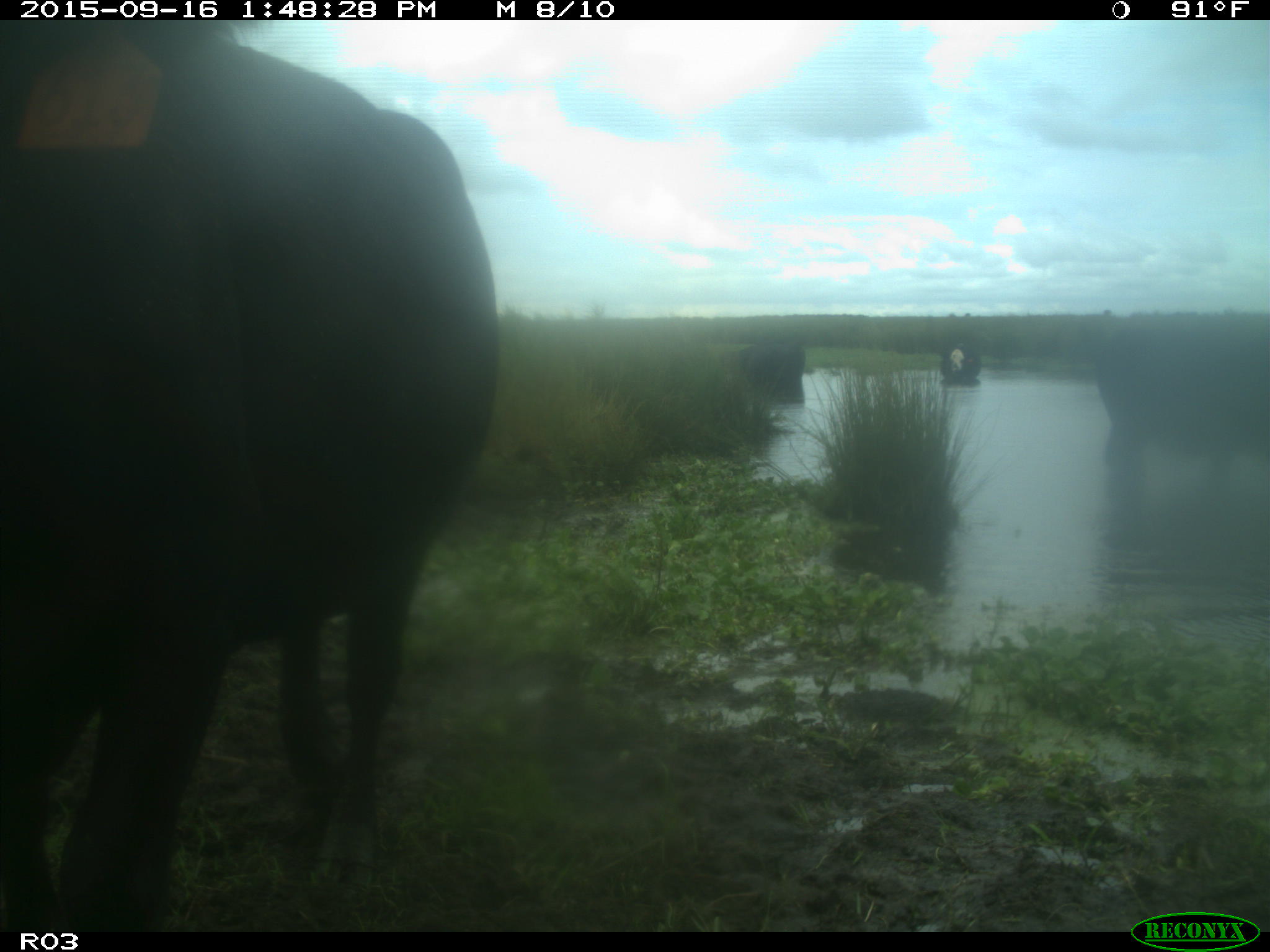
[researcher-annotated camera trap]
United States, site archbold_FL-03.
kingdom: Animalia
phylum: Chordata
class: Mammalia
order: Artiodactyla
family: Bovidae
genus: Bos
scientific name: Bos taurus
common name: domestic cow